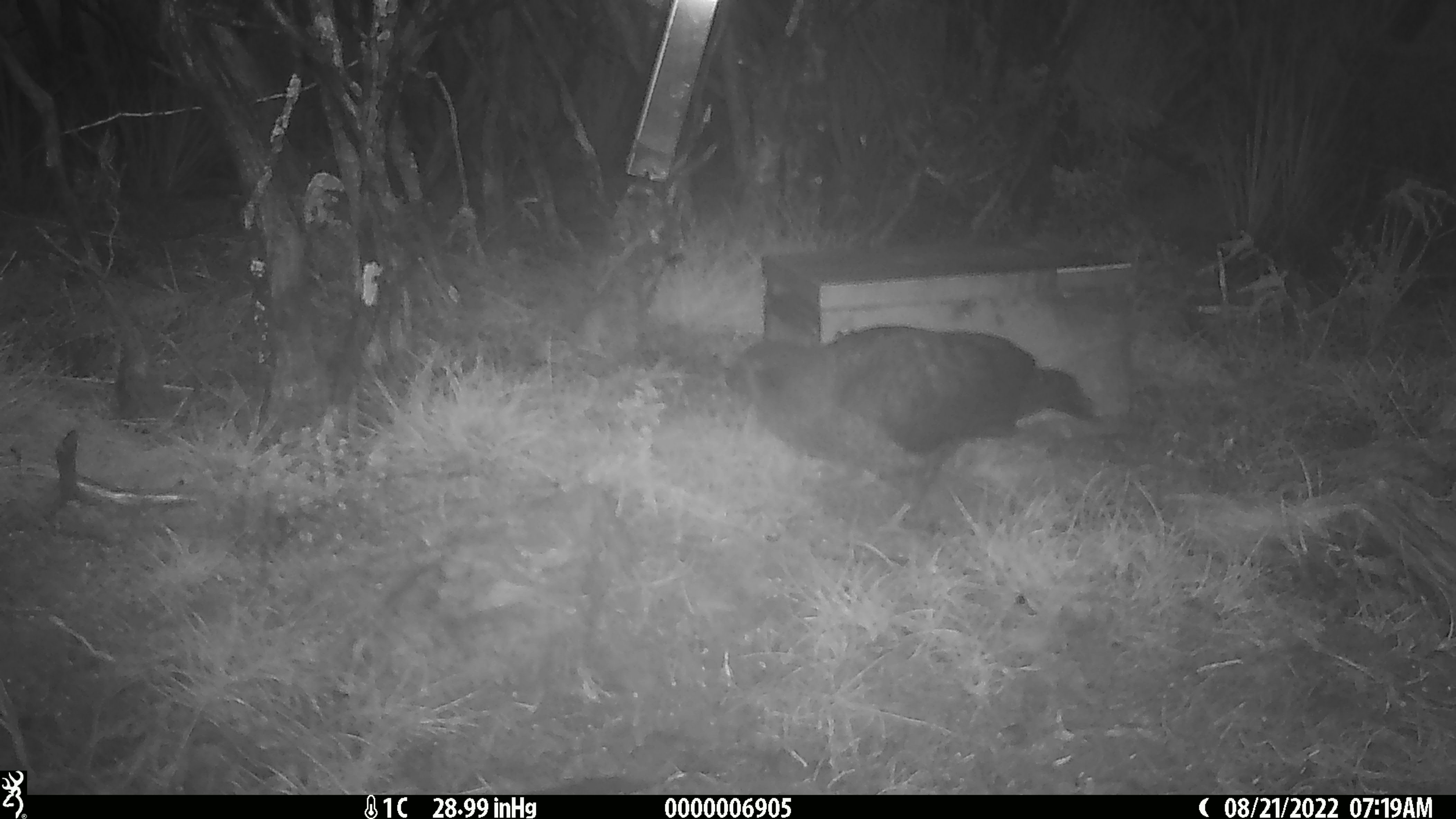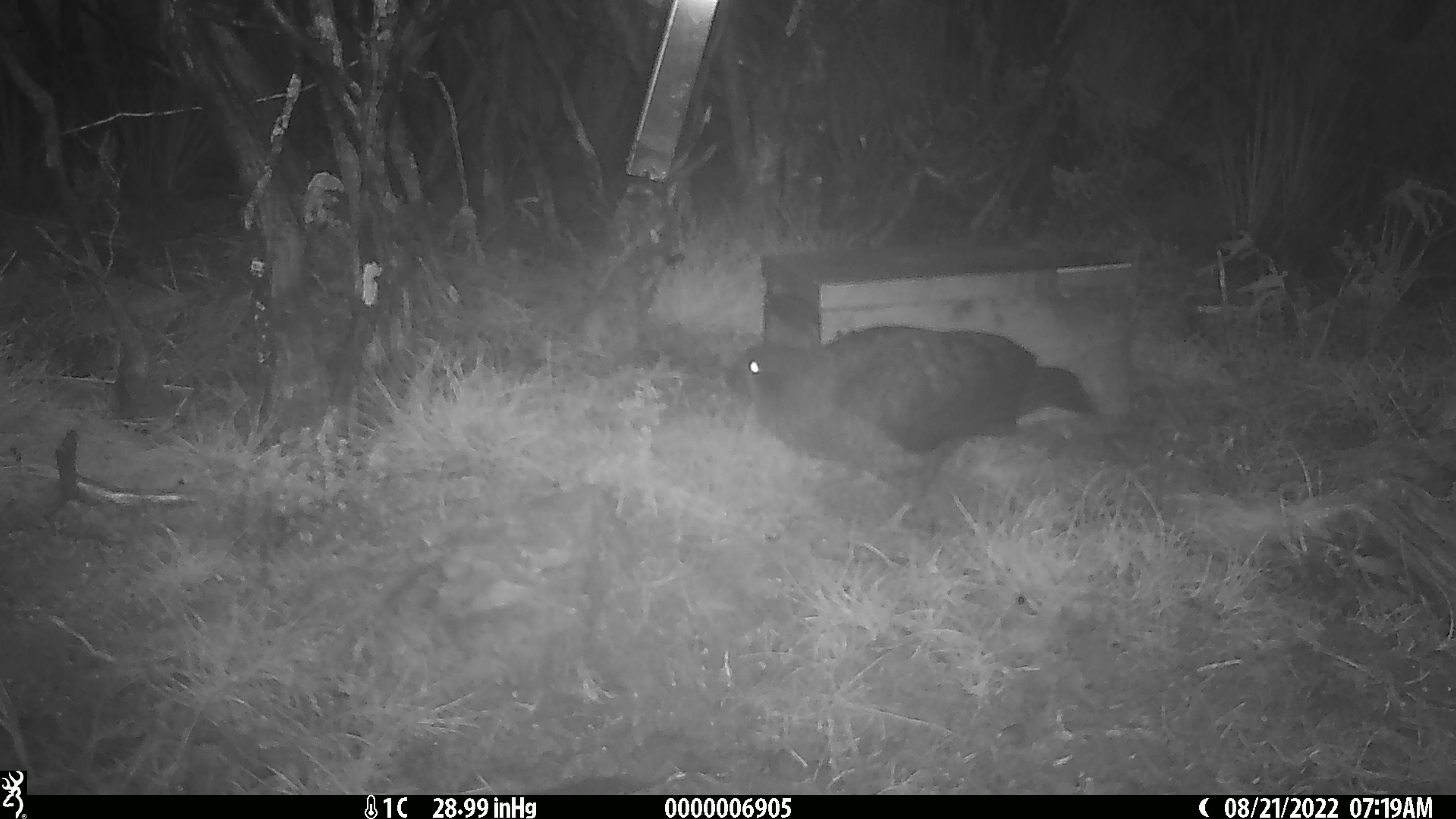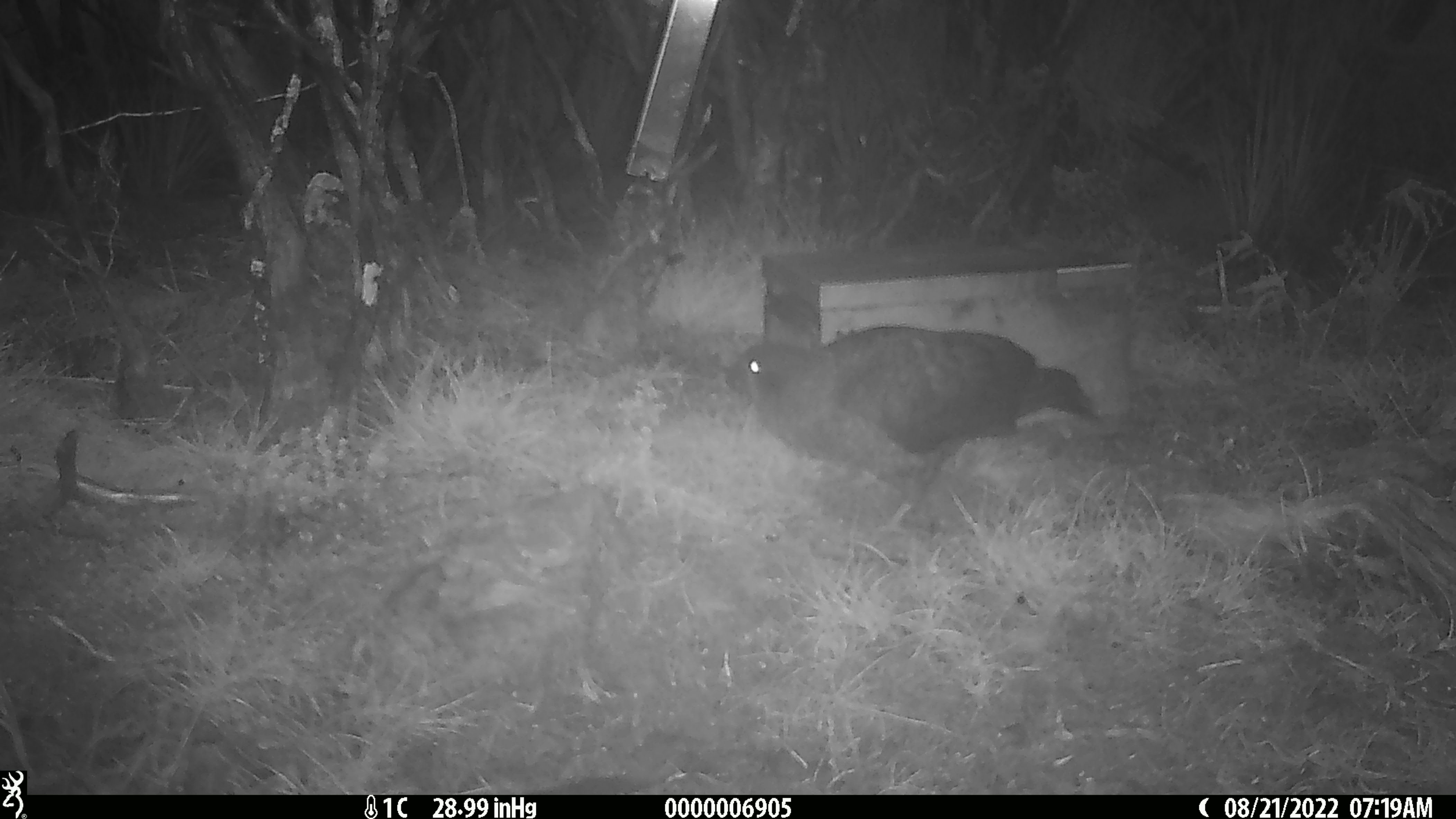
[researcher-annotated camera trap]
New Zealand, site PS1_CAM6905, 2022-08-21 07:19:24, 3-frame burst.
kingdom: Animalia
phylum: Chordata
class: Aves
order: Psittaciformes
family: Strigopidae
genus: Nestor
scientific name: Nestor notabilis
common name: kea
Kea (Nestor notabilis).